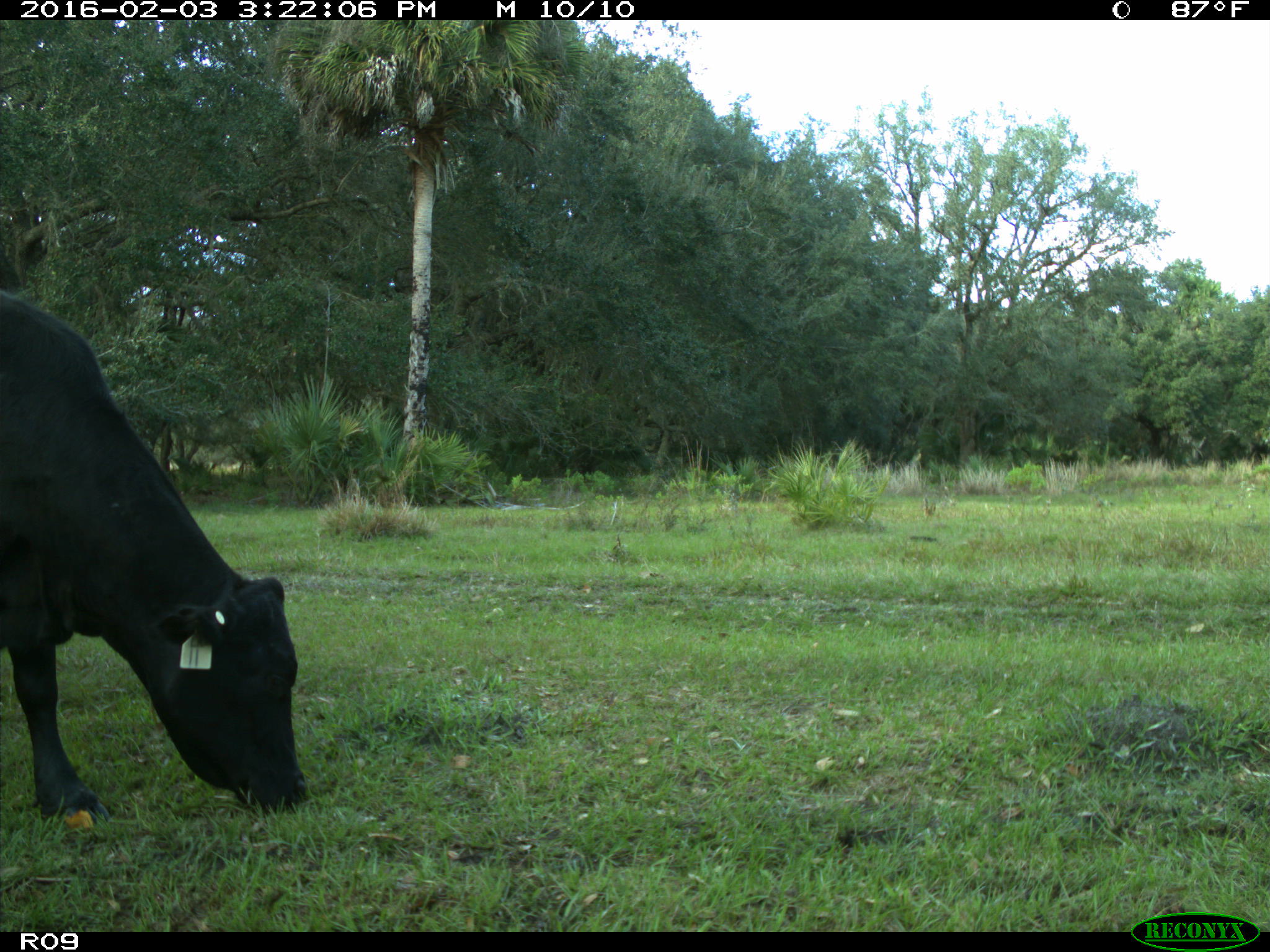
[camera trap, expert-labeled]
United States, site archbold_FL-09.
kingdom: Animalia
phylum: Chordata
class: Mammalia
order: Artiodactyla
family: Bovidae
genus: Bos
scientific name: Bos taurus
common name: domestic cow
Bos taurus (domestic cow).